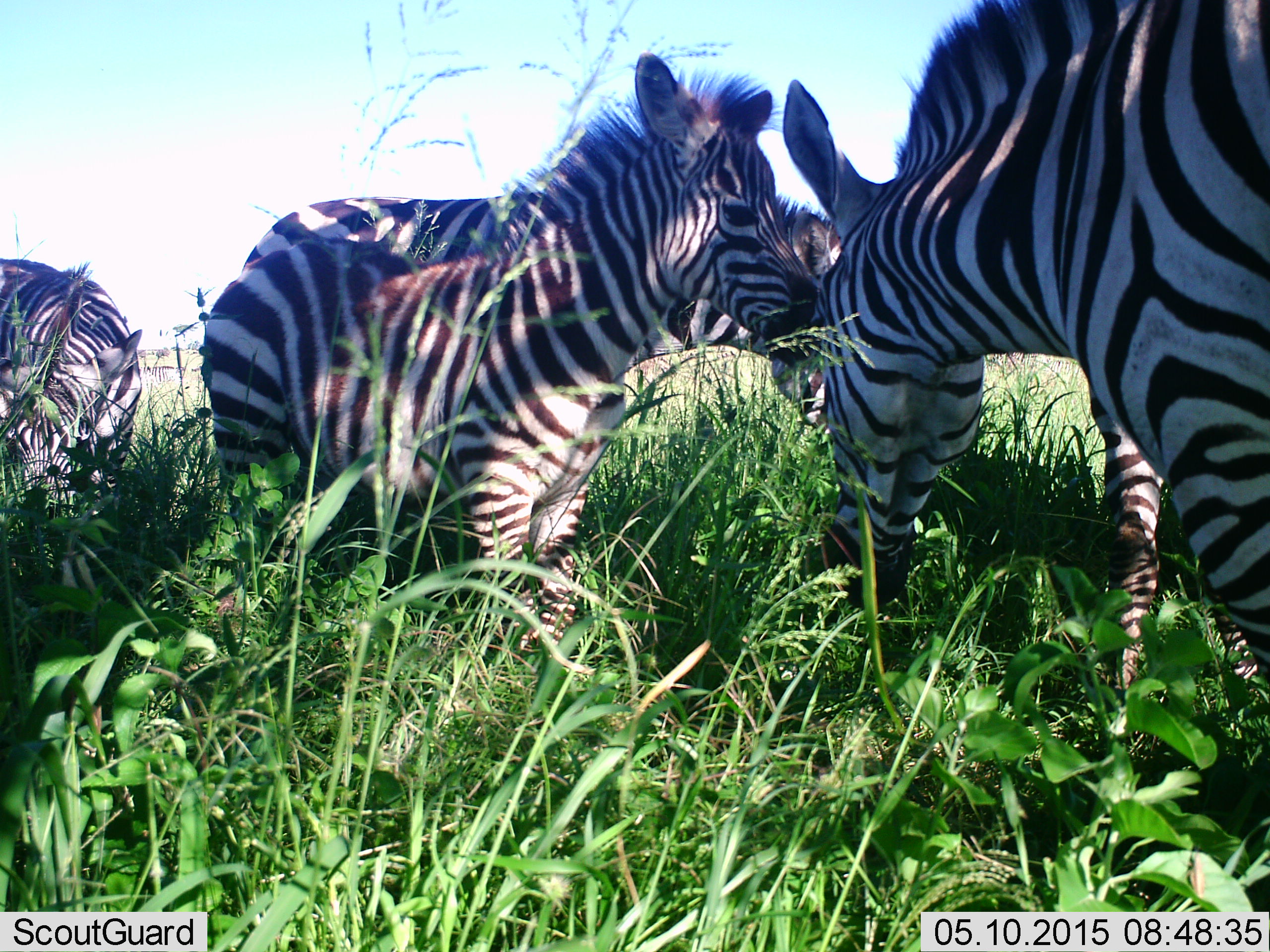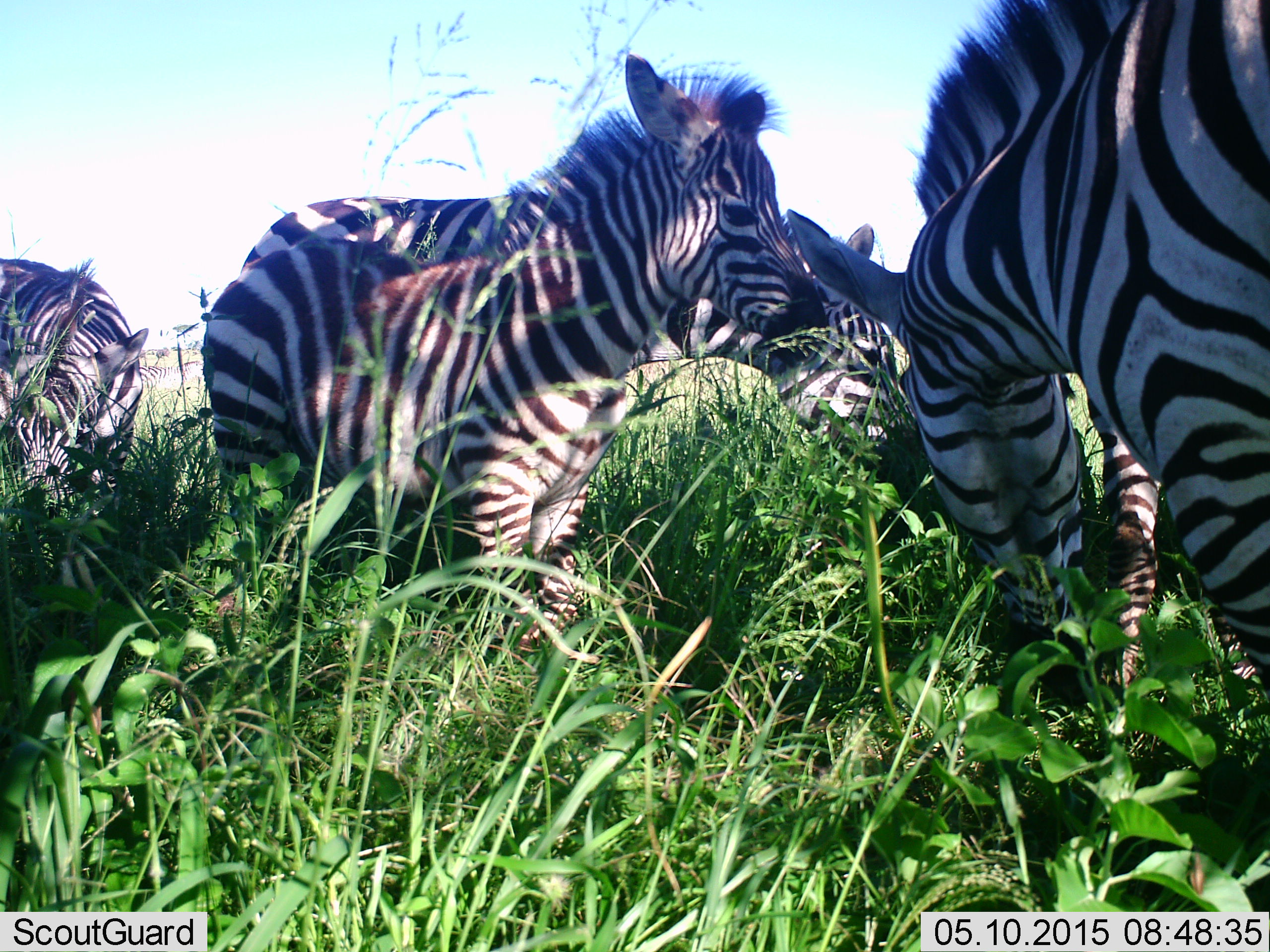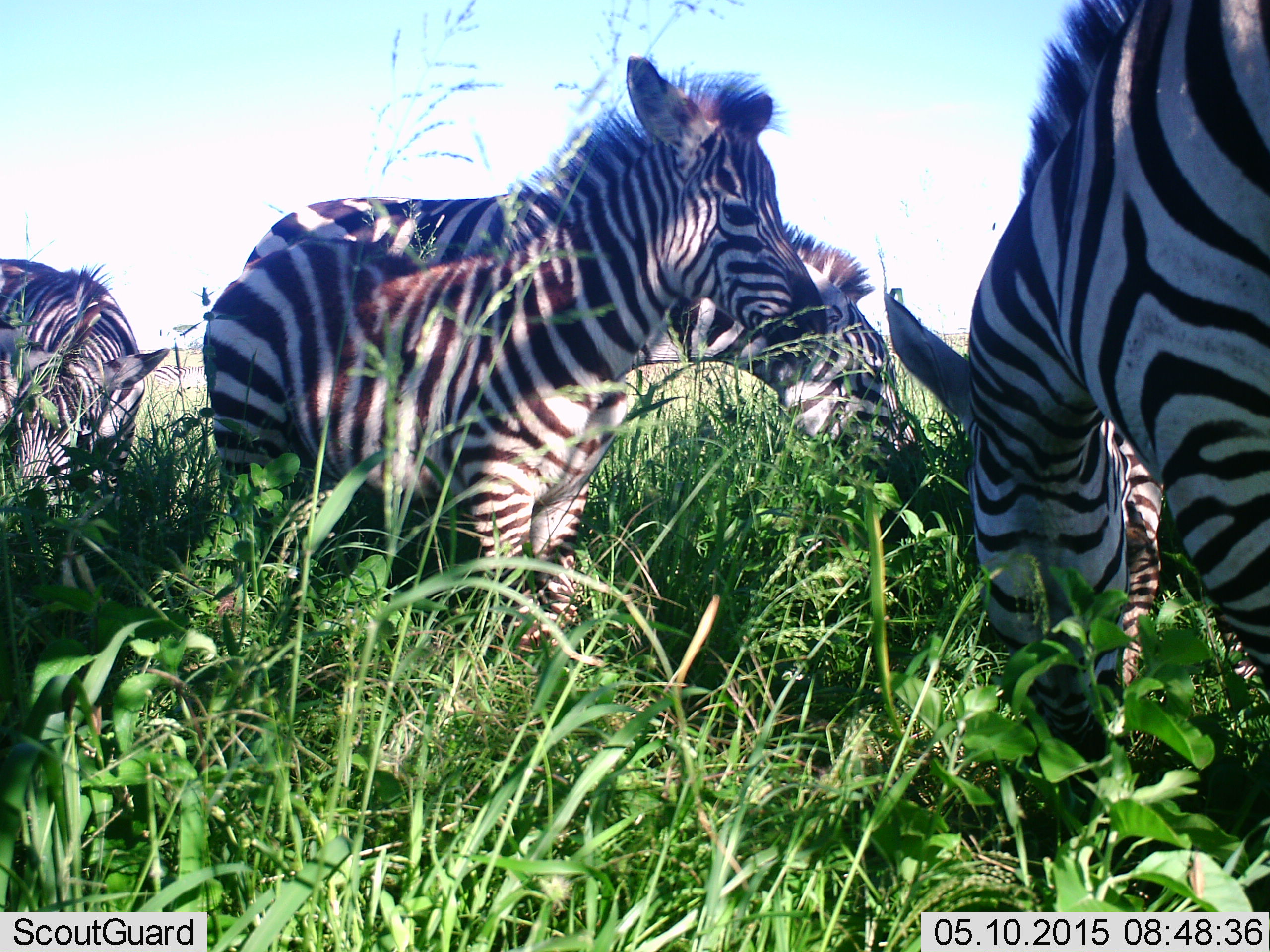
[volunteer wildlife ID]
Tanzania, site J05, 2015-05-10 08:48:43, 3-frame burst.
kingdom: Animalia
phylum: Chordata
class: Mammalia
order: Perissodactyla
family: Equidae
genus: Equus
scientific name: Equus quagga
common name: plains zebra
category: zebra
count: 4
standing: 60%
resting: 0%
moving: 0%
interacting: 0%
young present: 60%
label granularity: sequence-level